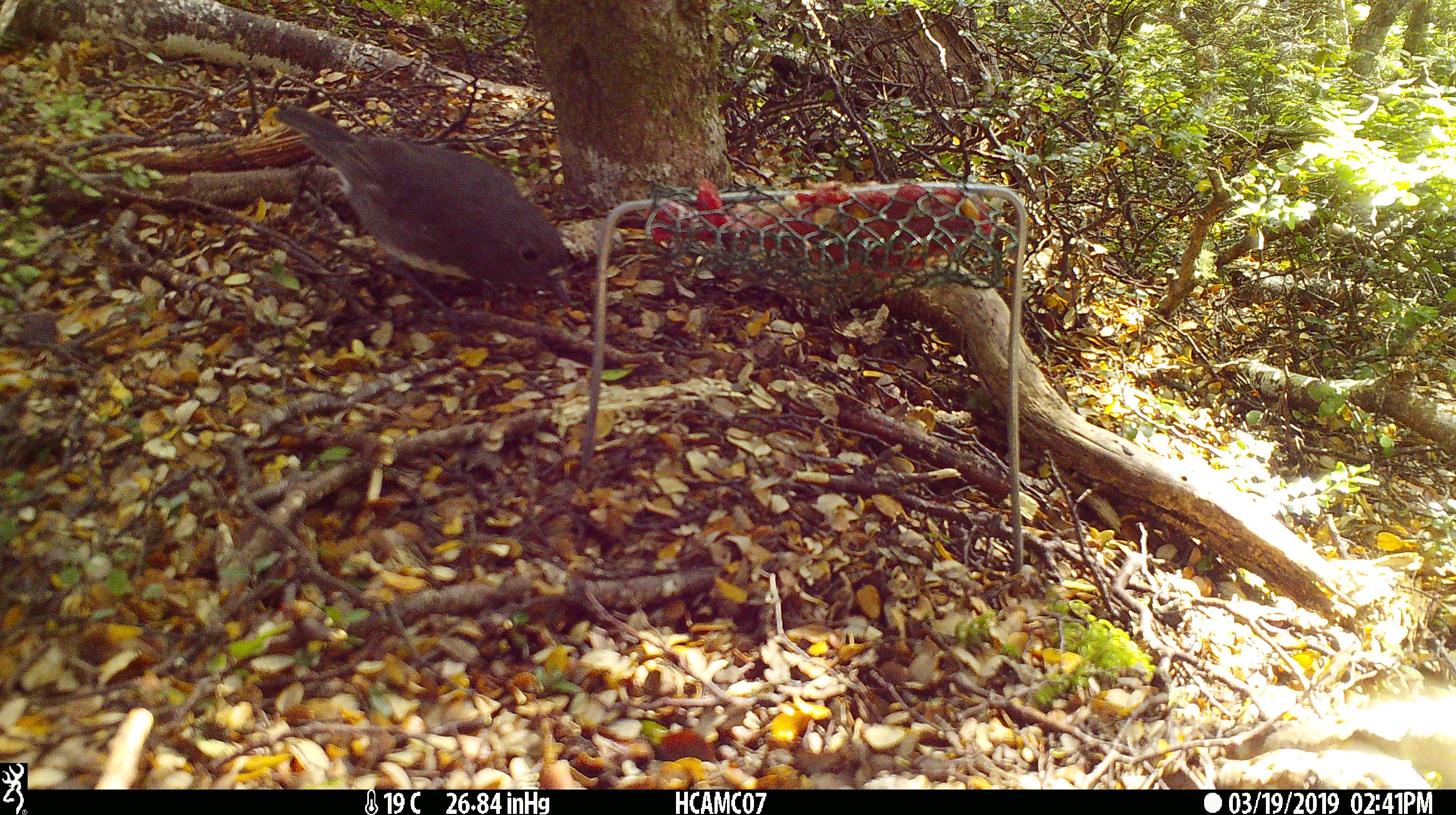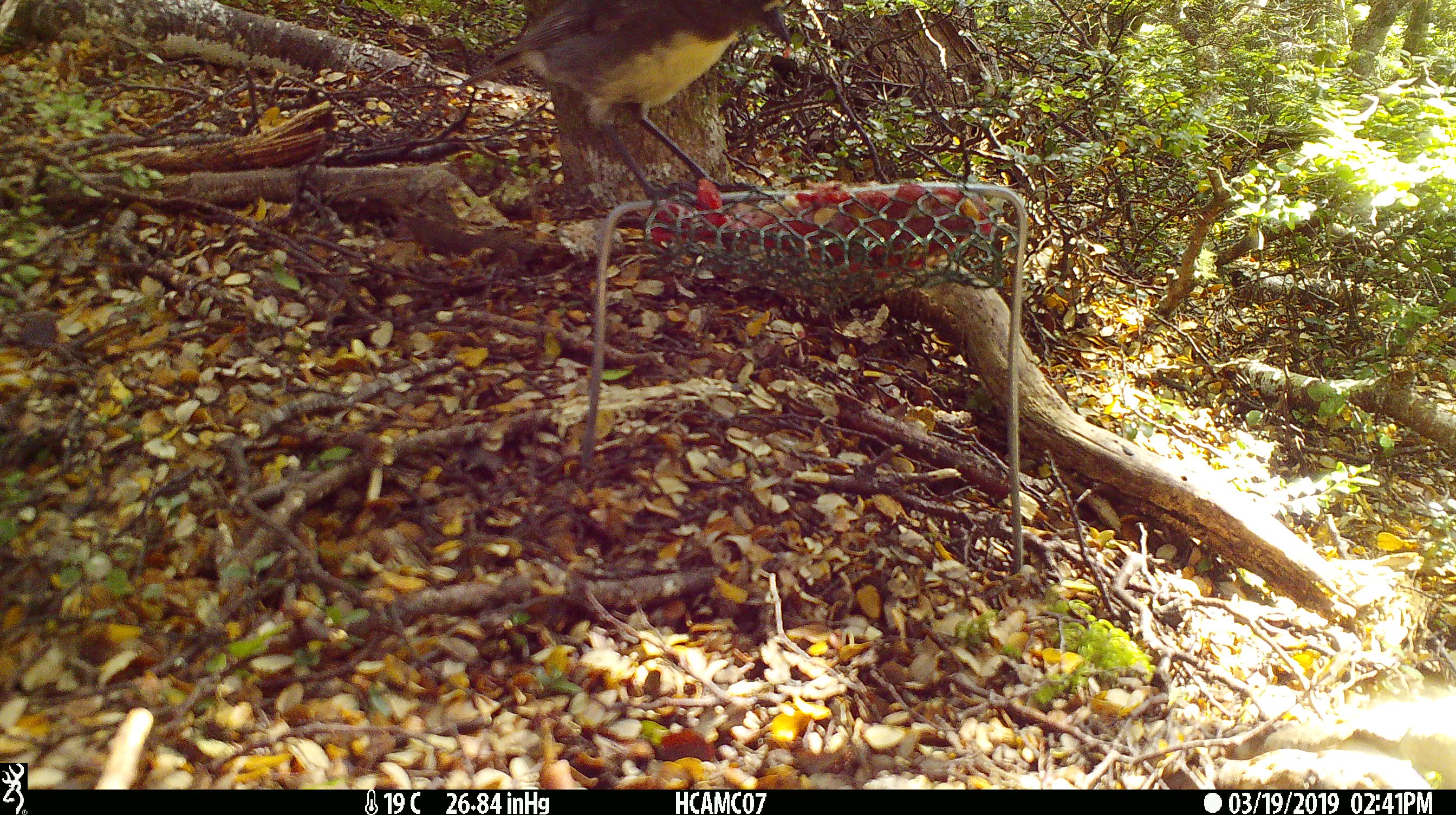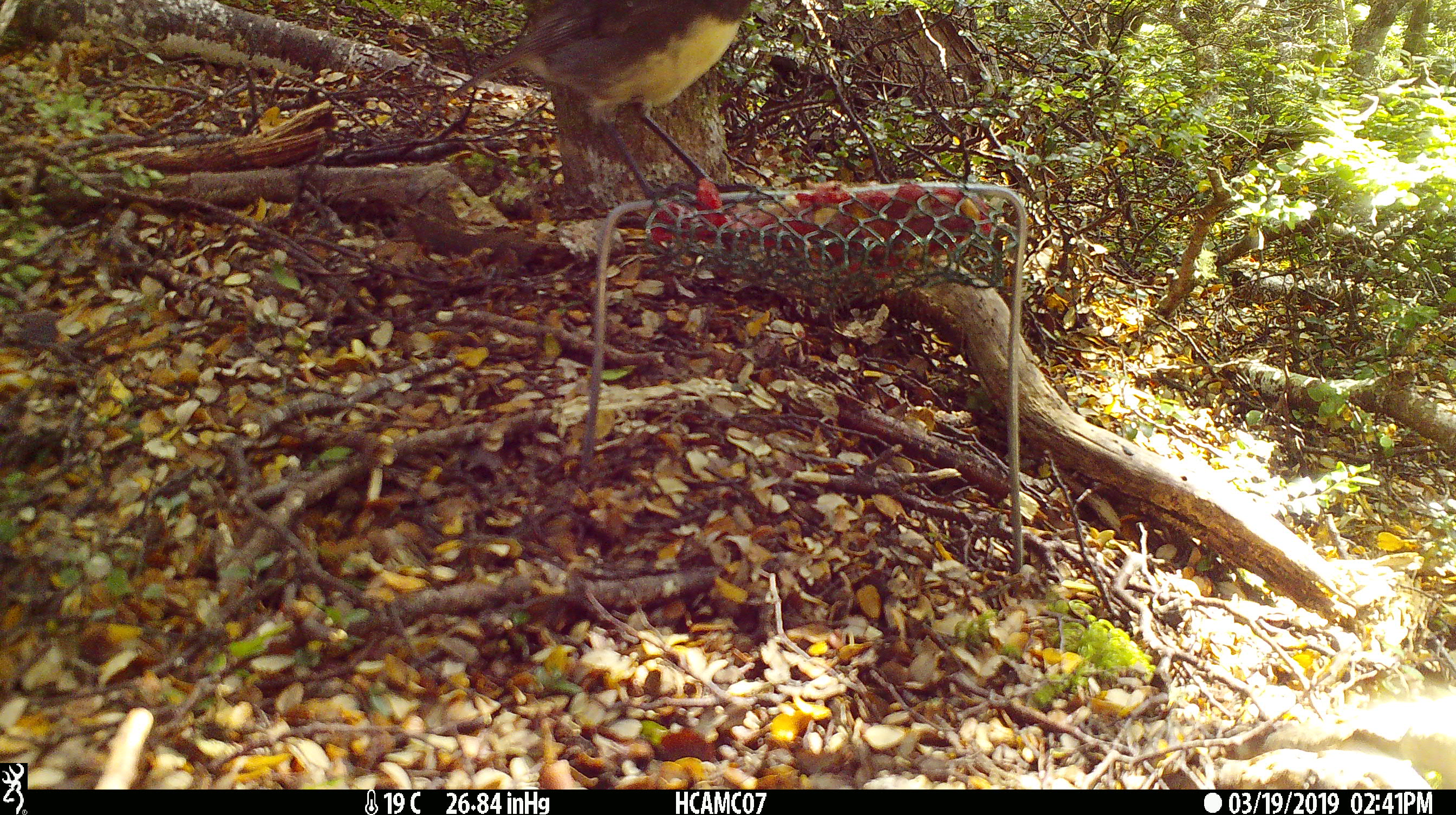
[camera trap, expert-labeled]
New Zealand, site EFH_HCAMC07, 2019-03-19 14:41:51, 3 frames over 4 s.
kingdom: Animalia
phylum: Chordata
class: Aves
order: Passeriformes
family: Petroicidae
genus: Petroica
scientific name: Petroica australis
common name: new zealand robin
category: robin